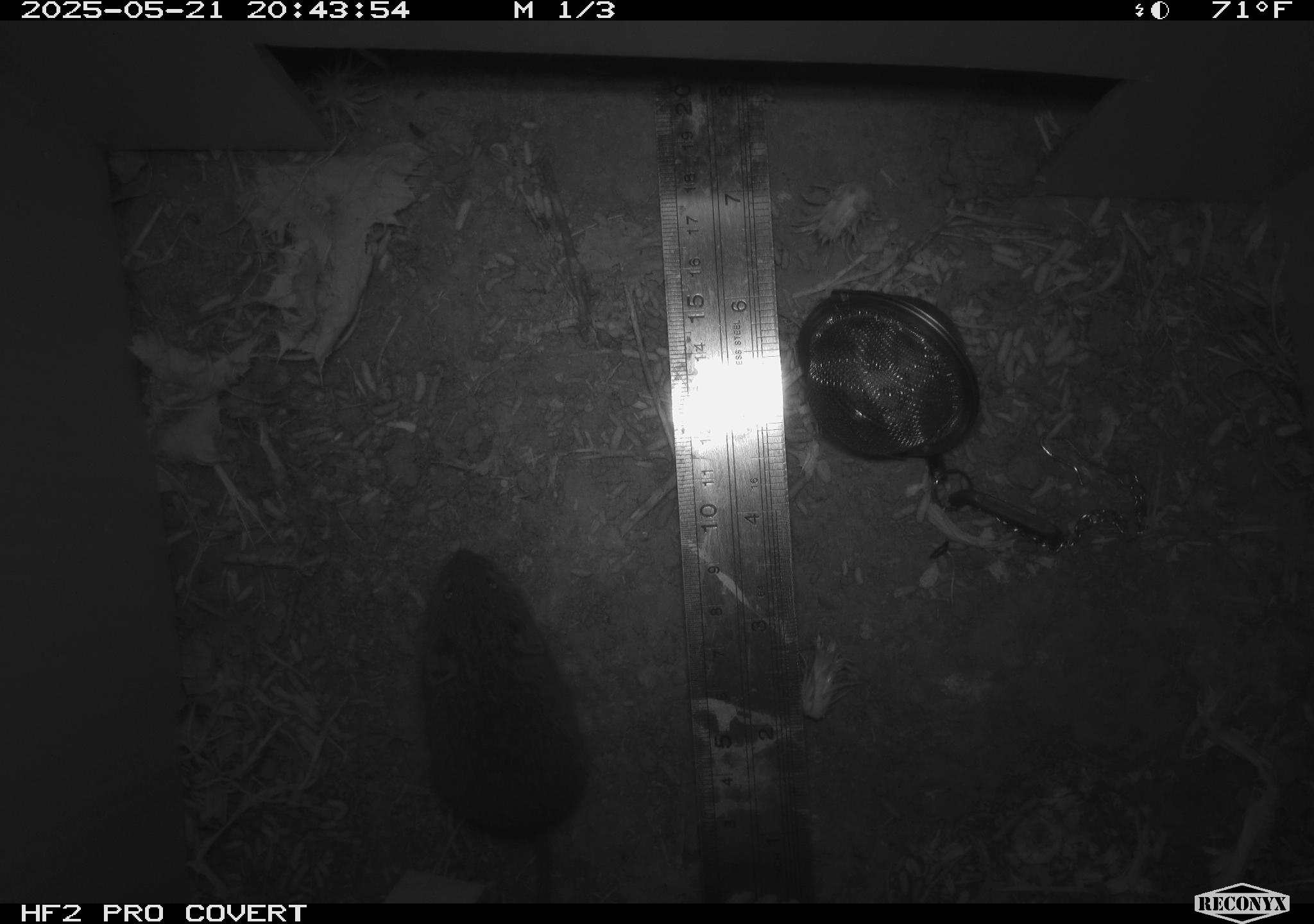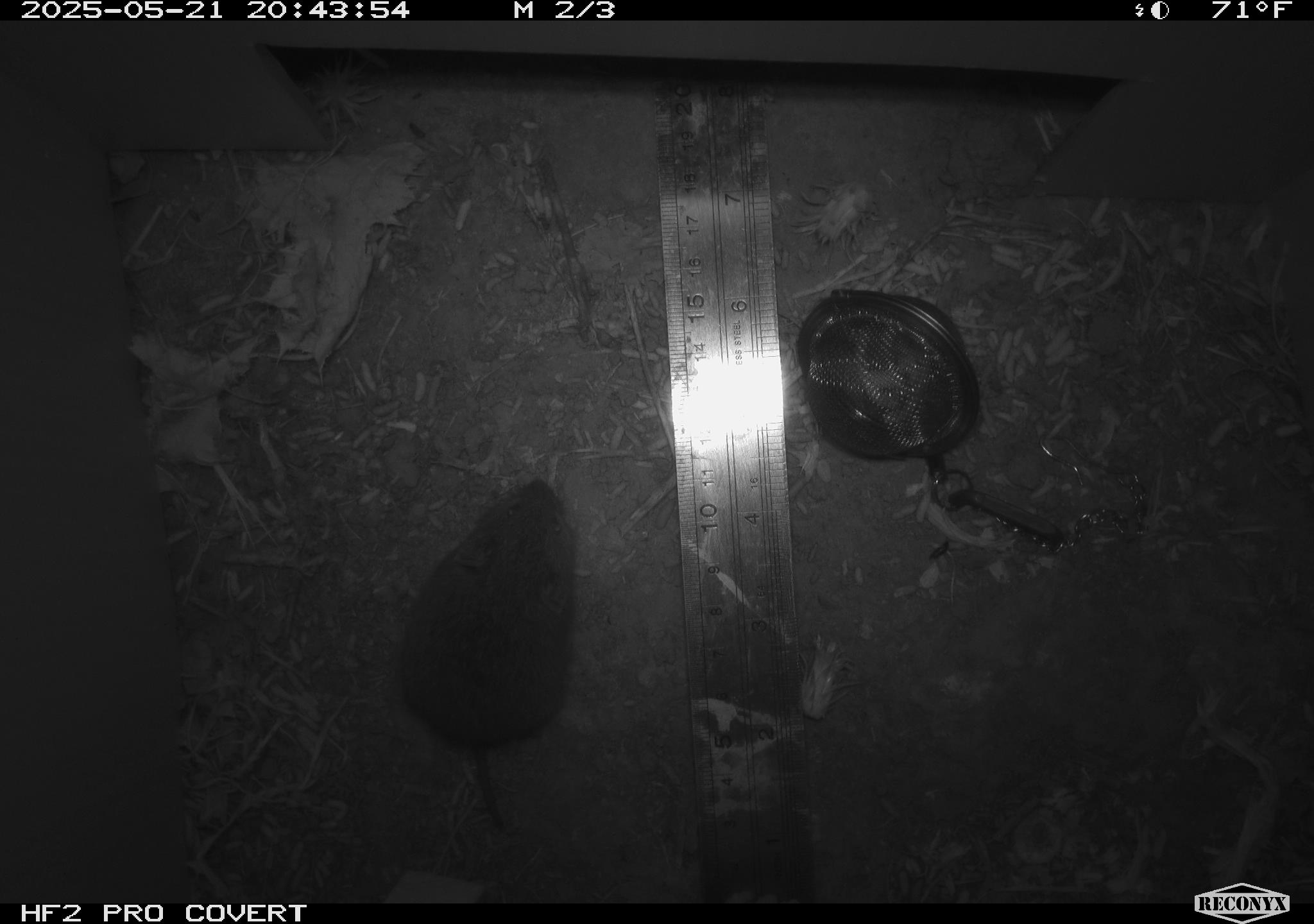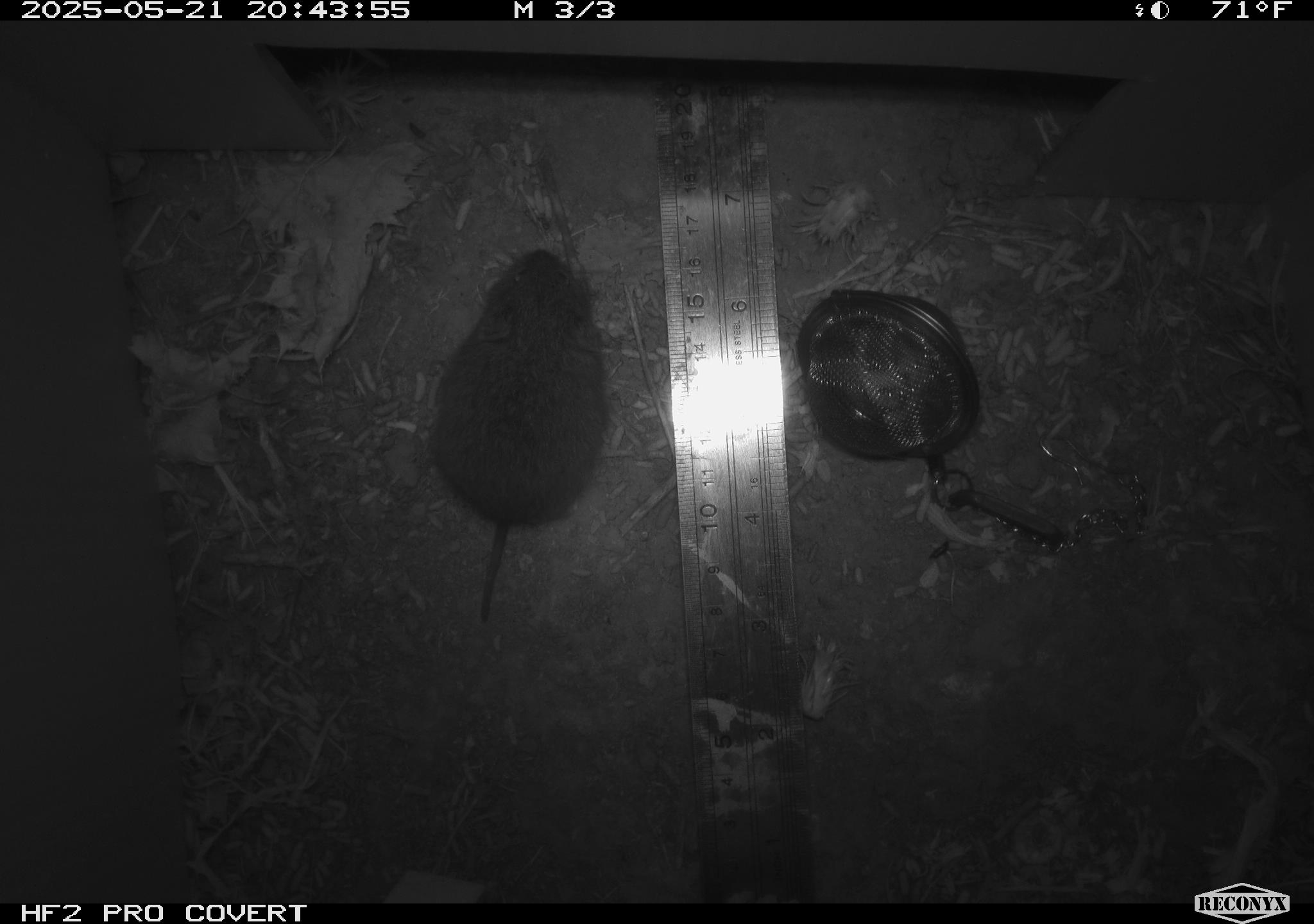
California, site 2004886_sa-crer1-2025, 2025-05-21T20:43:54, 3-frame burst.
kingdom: Animalia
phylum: Chordata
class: Mammalia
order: Rodentia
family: Cricetidae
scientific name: Arvicolinae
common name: voles, lemmings, and muskrats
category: arvicolinae subfamily